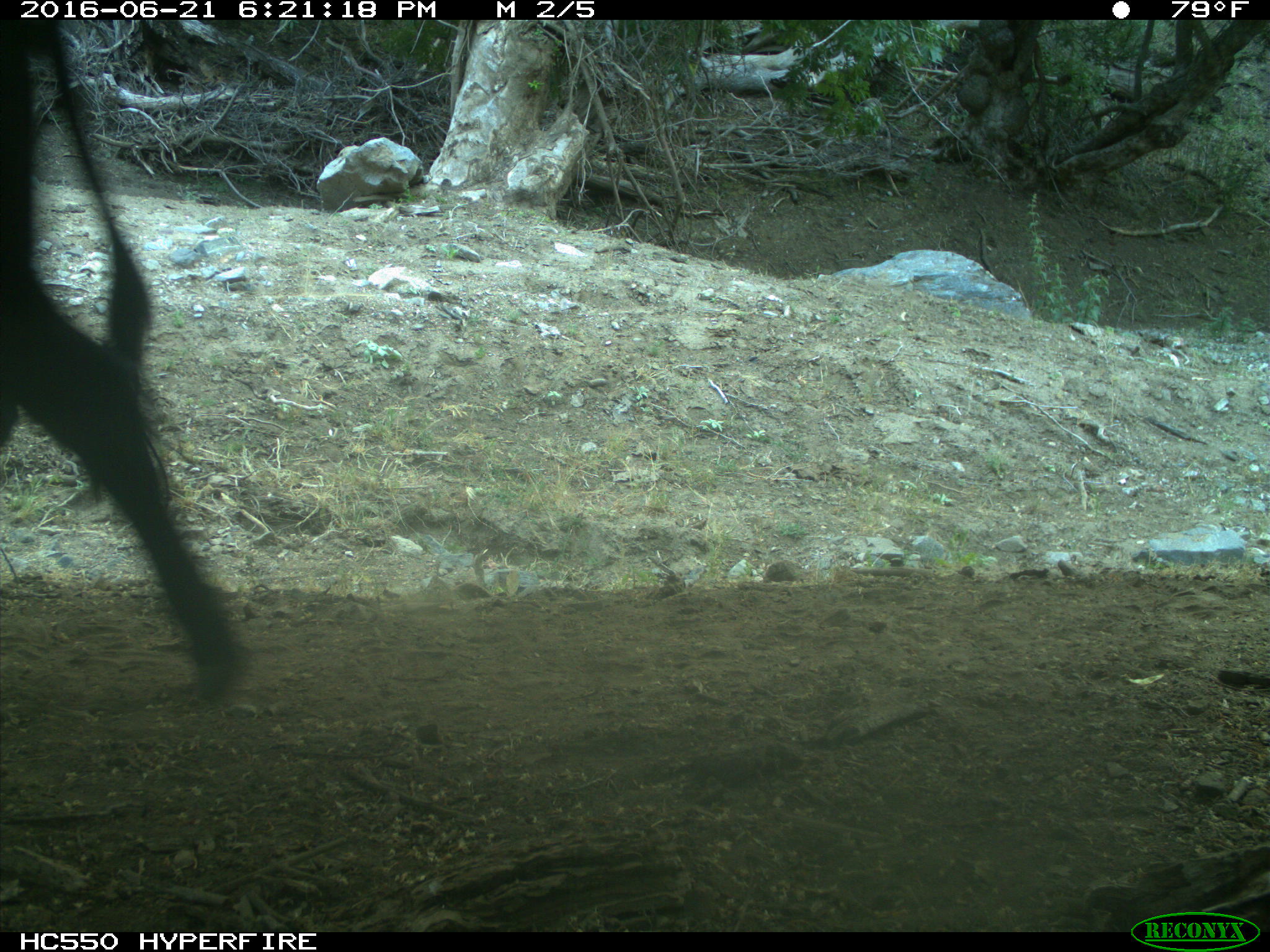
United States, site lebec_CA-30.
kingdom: Animalia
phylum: Chordata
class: Mammalia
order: Artiodactyla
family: Bovidae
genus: Bos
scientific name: Bos taurus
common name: domestic cow